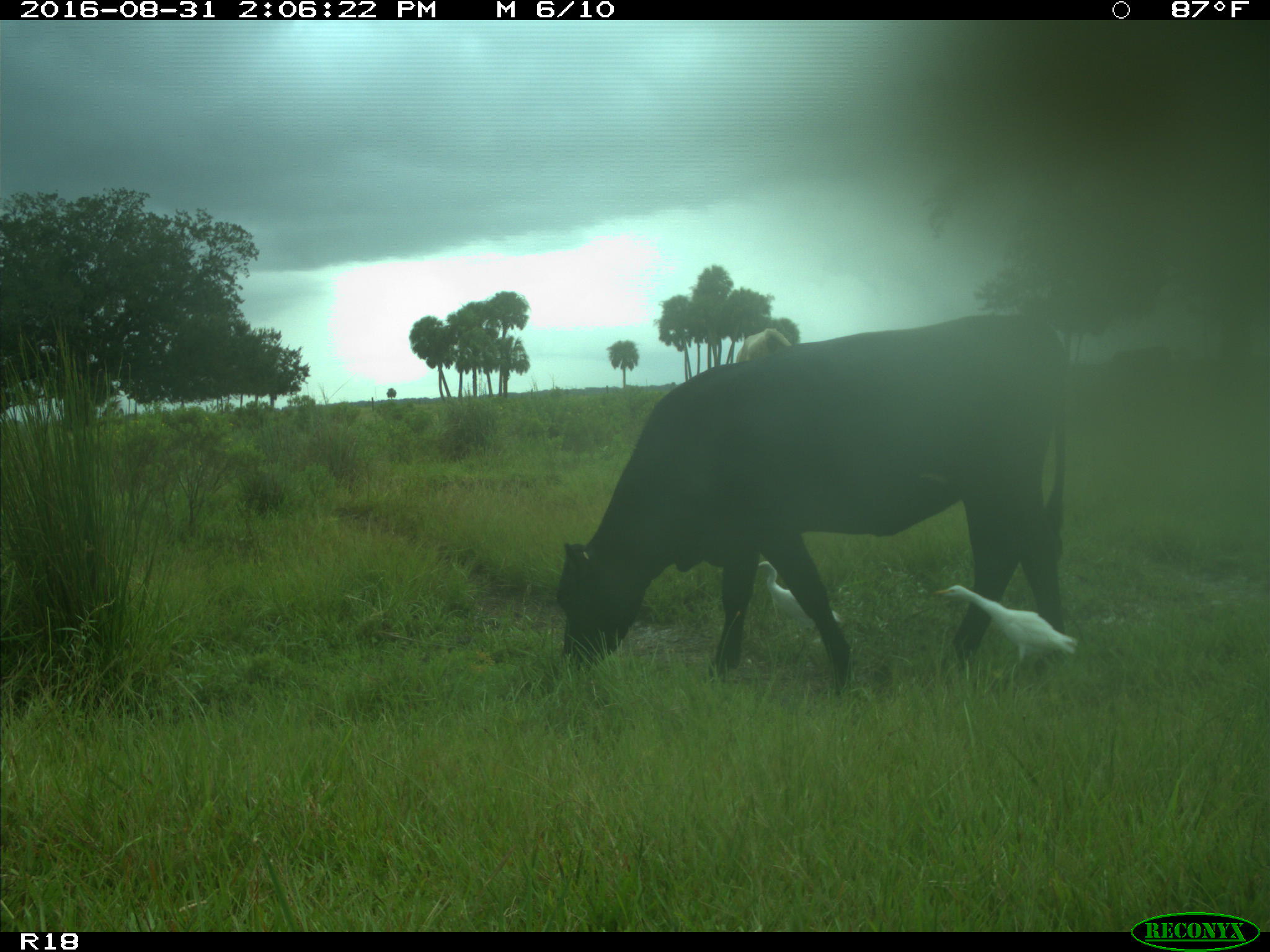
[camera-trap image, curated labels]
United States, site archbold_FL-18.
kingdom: Animalia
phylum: Chordata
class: Mammalia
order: Artiodactyla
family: Bovidae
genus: Bos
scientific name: Bos taurus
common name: domestic cow